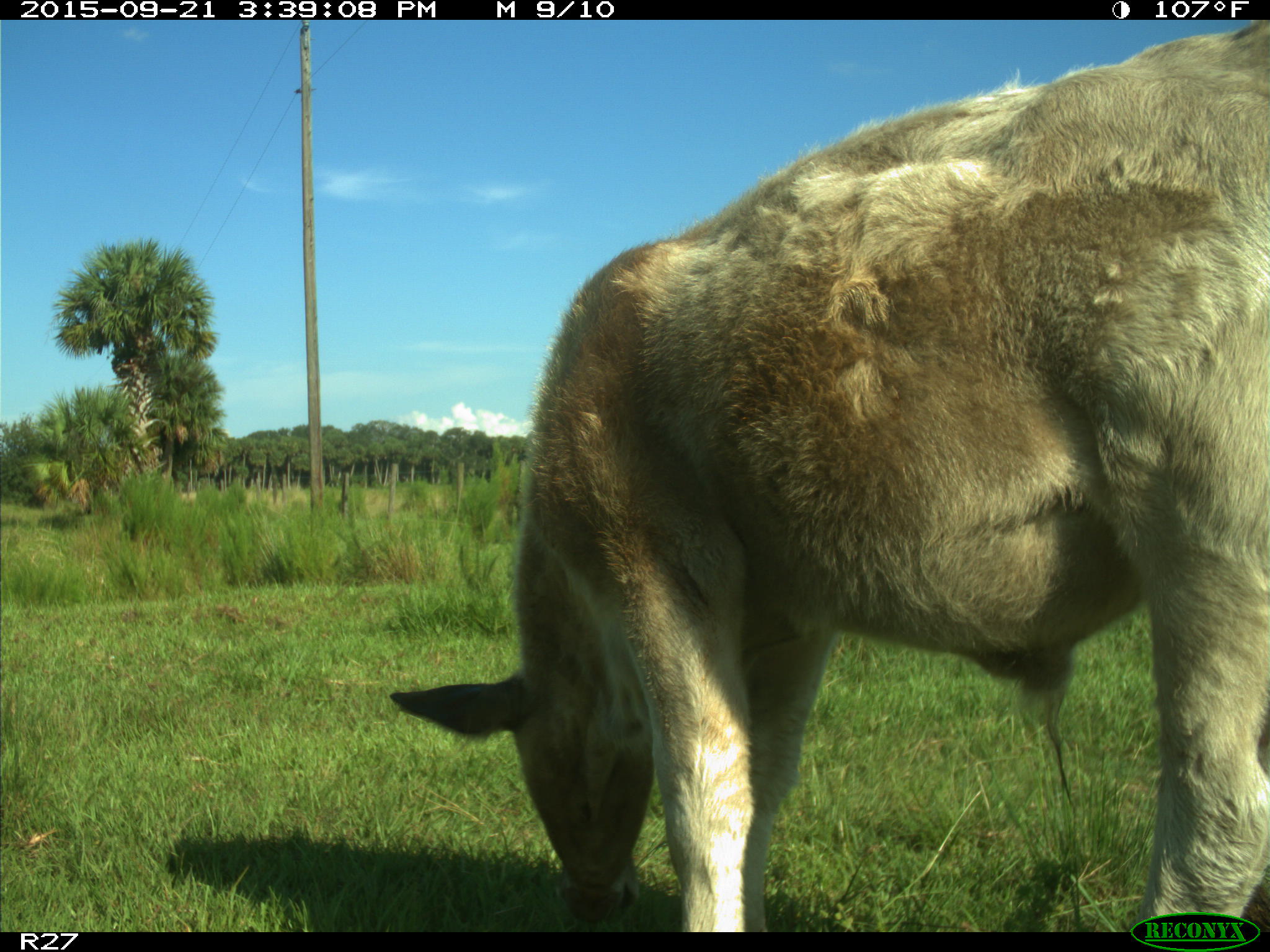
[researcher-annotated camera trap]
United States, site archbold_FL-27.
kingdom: Animalia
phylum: Chordata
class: Mammalia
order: Artiodactyla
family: Bovidae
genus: Bos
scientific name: Bos taurus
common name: domestic cow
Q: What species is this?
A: Bos taurus (domestic cow).